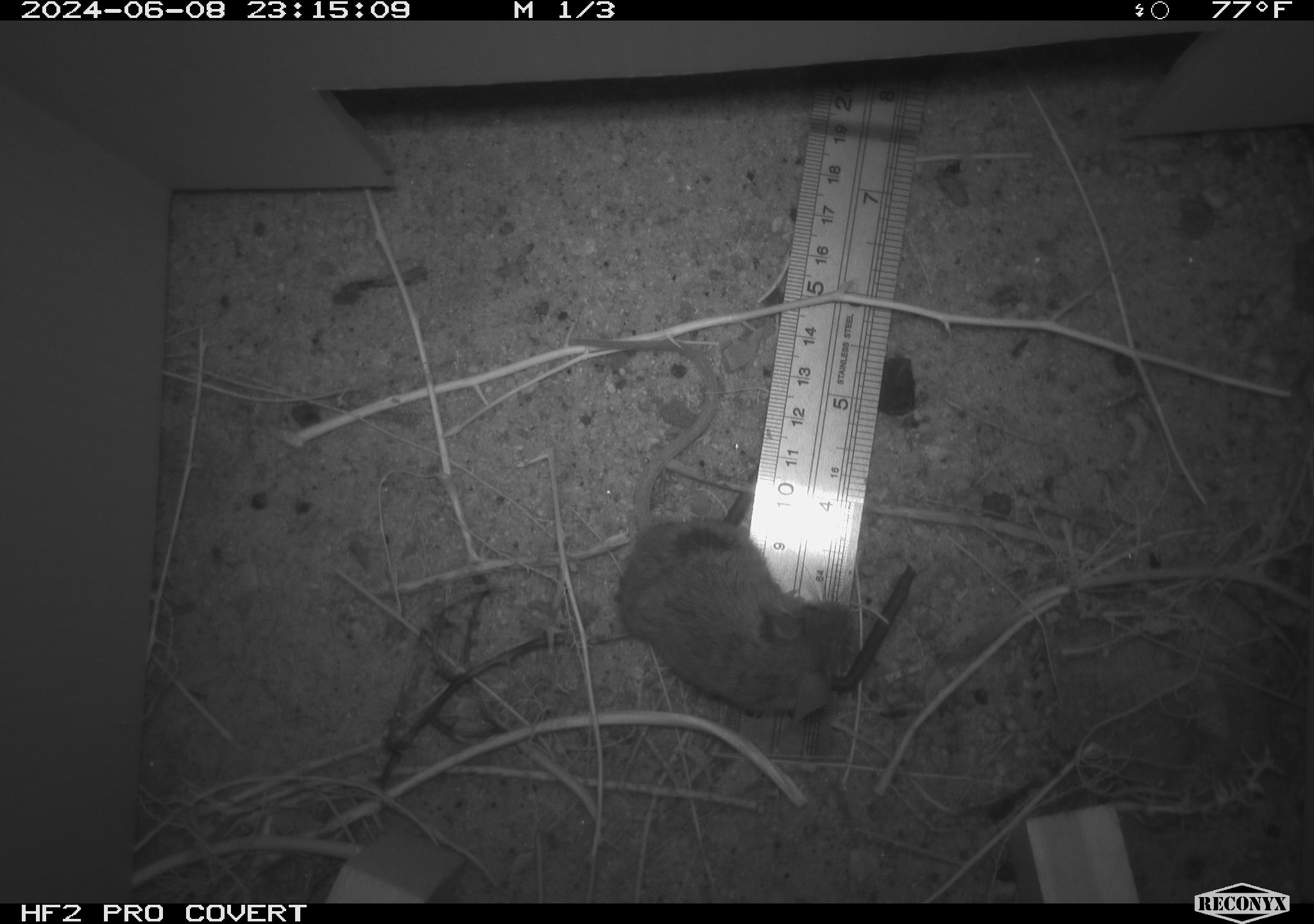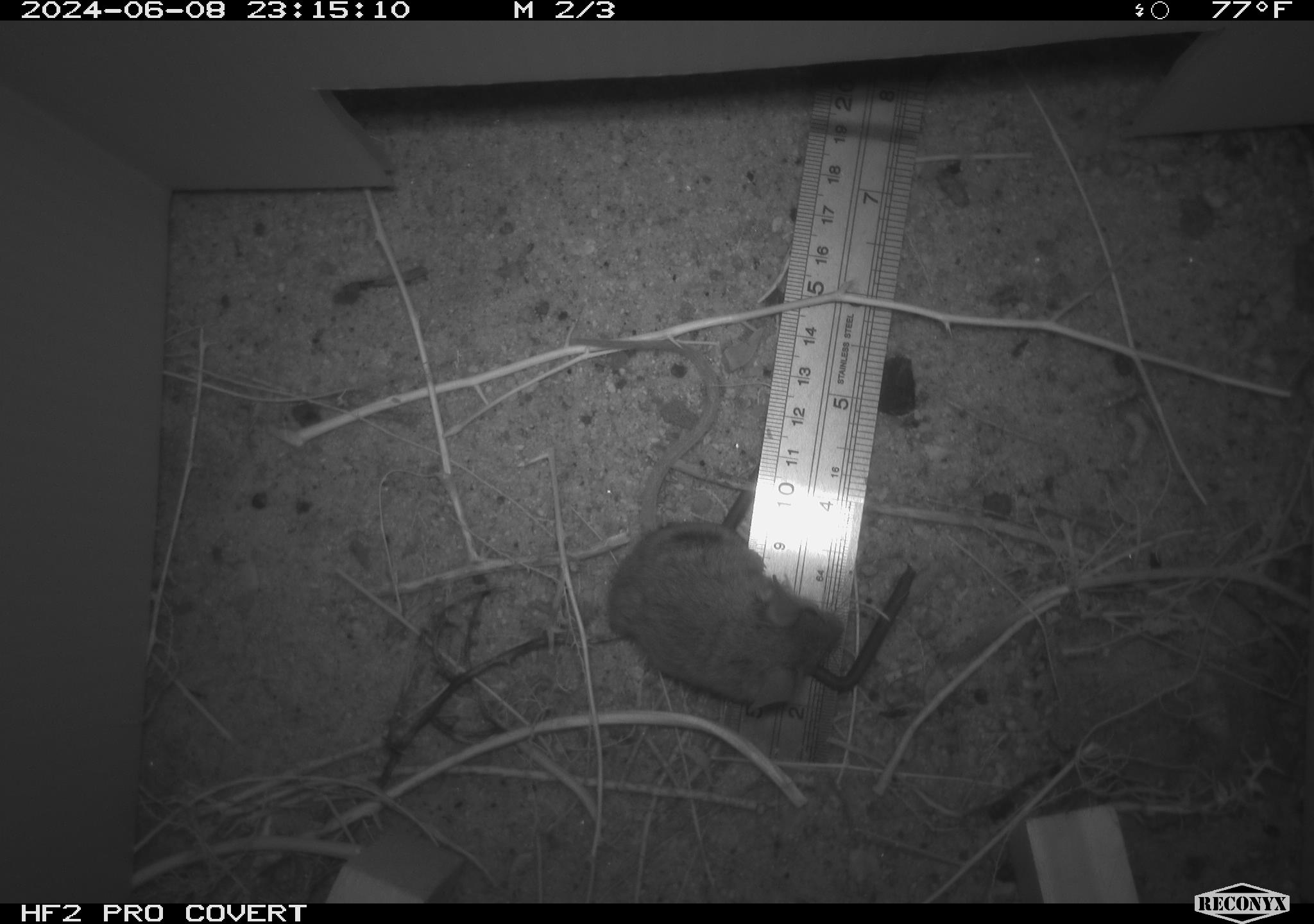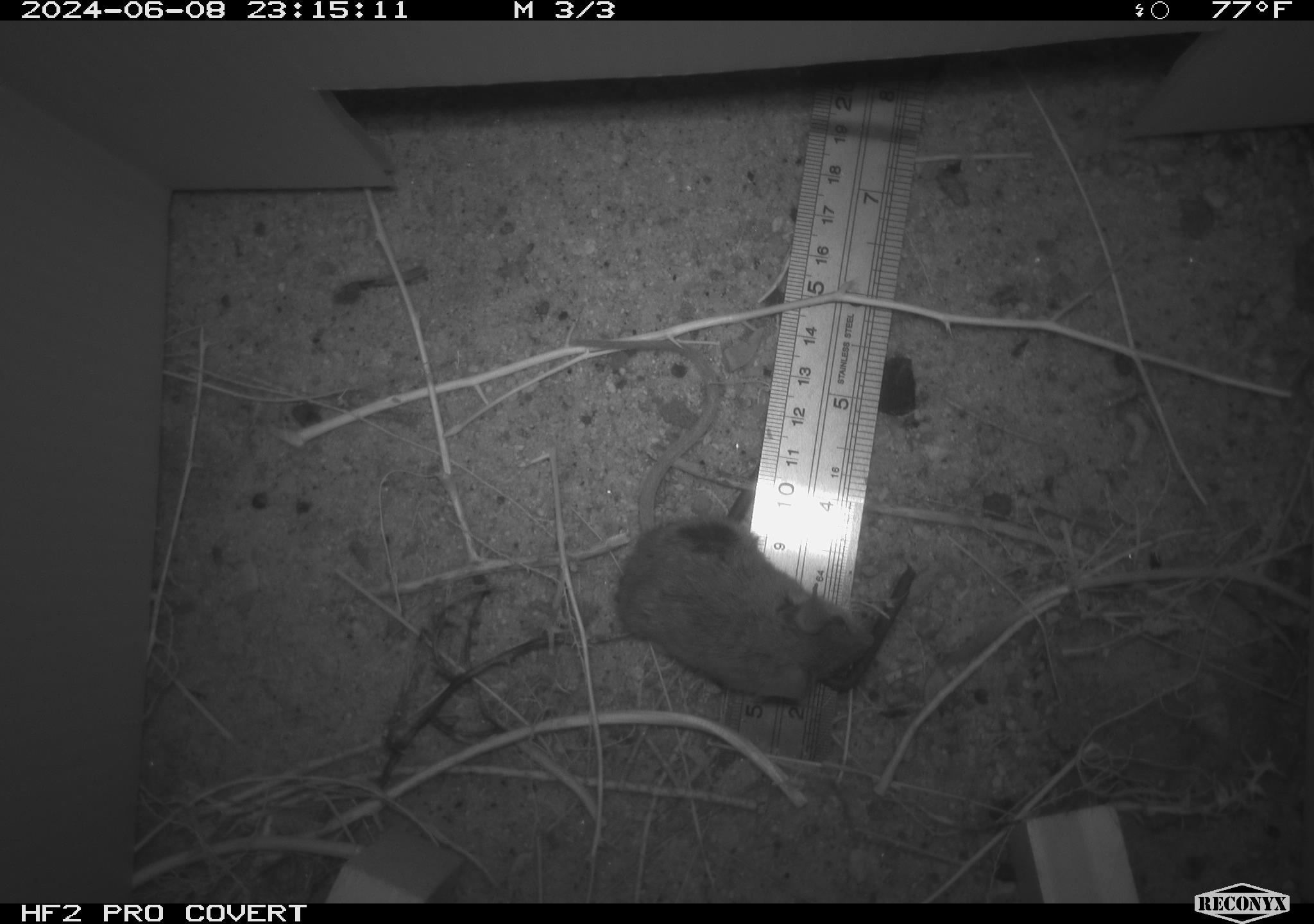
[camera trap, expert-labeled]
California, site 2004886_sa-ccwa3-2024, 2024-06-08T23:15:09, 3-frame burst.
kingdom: Animalia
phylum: Chordata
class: Mammalia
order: Rodentia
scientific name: Rodentia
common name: mouse species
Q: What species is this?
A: Mouse species (Rodentia).